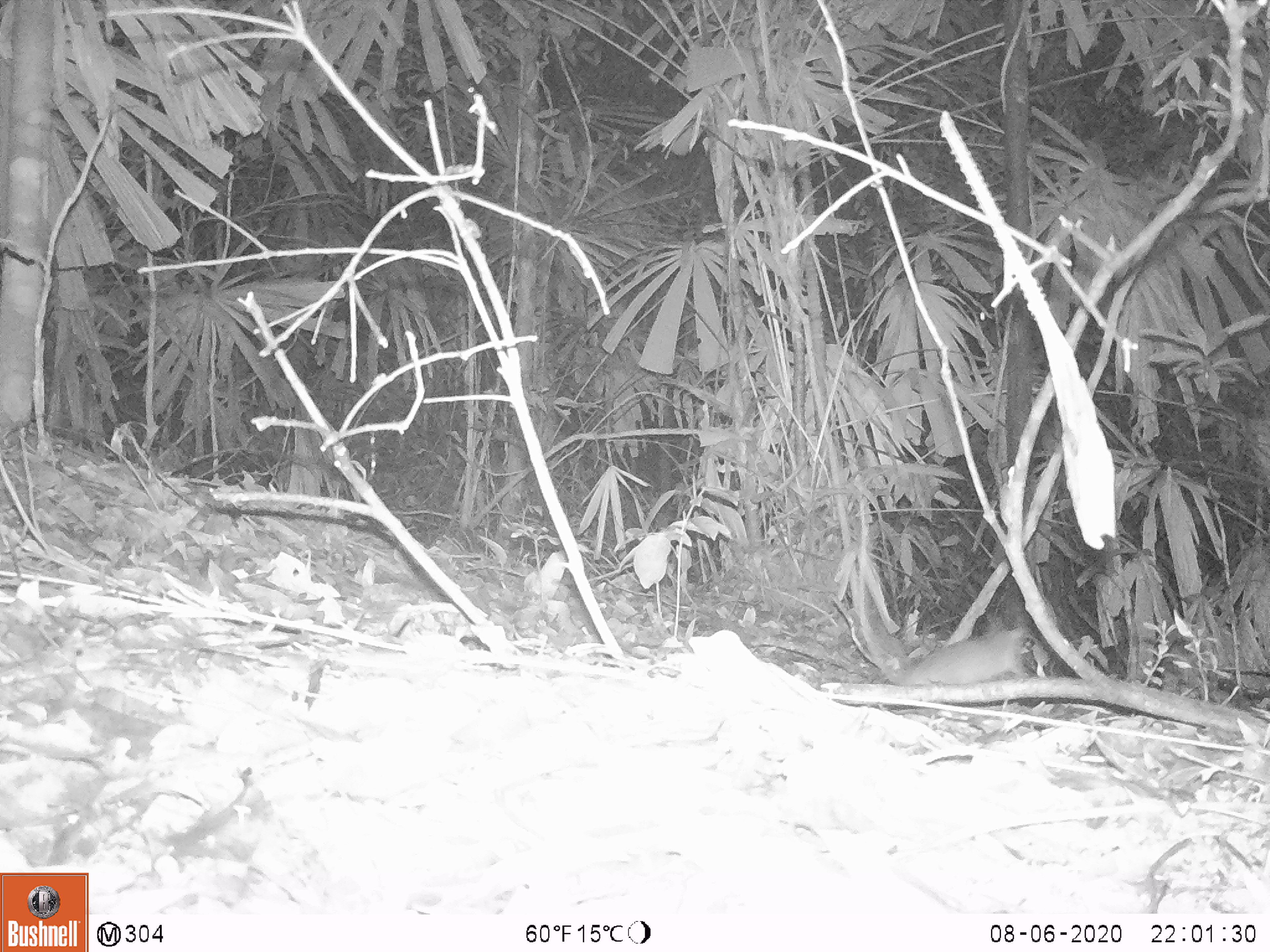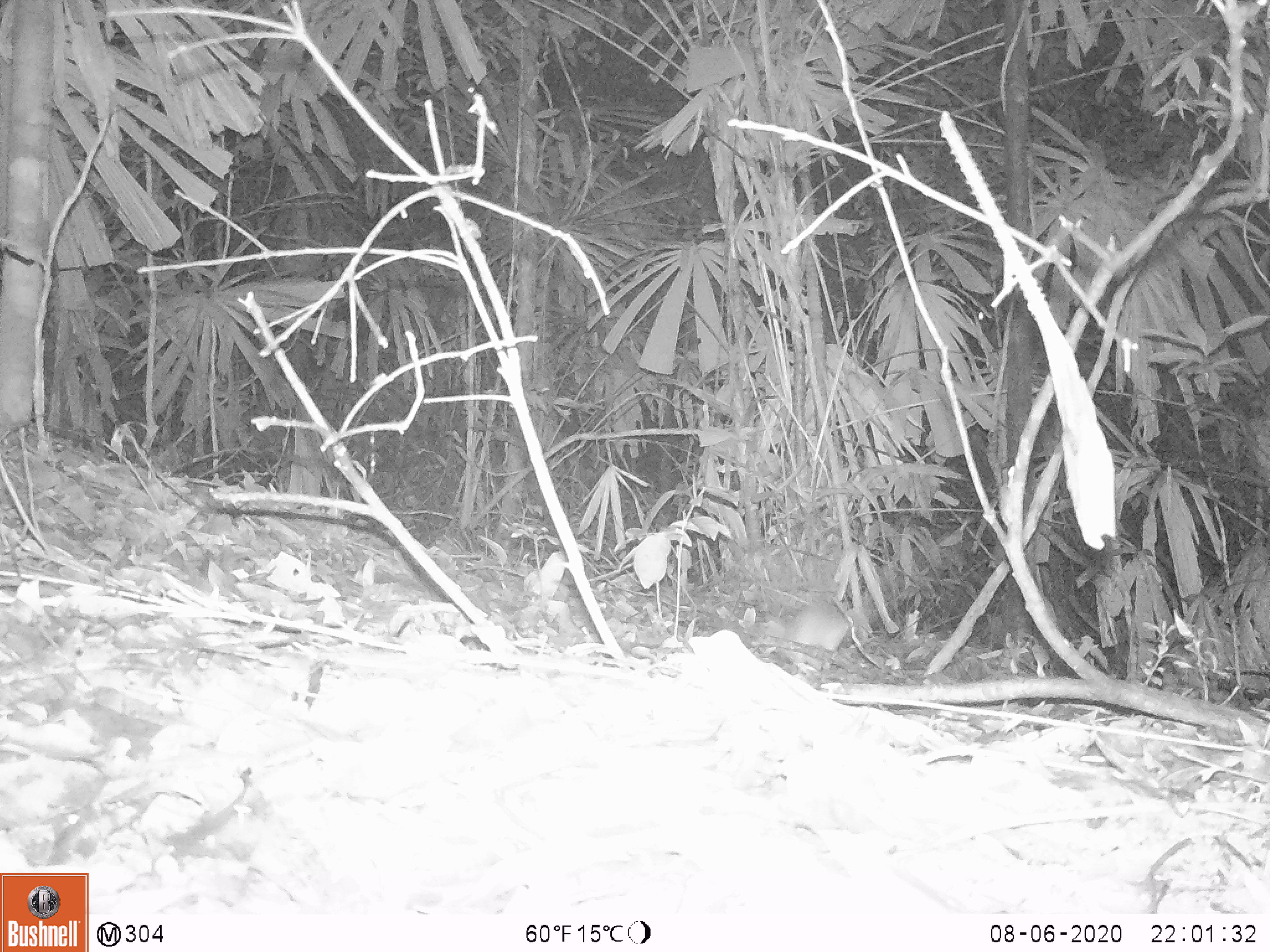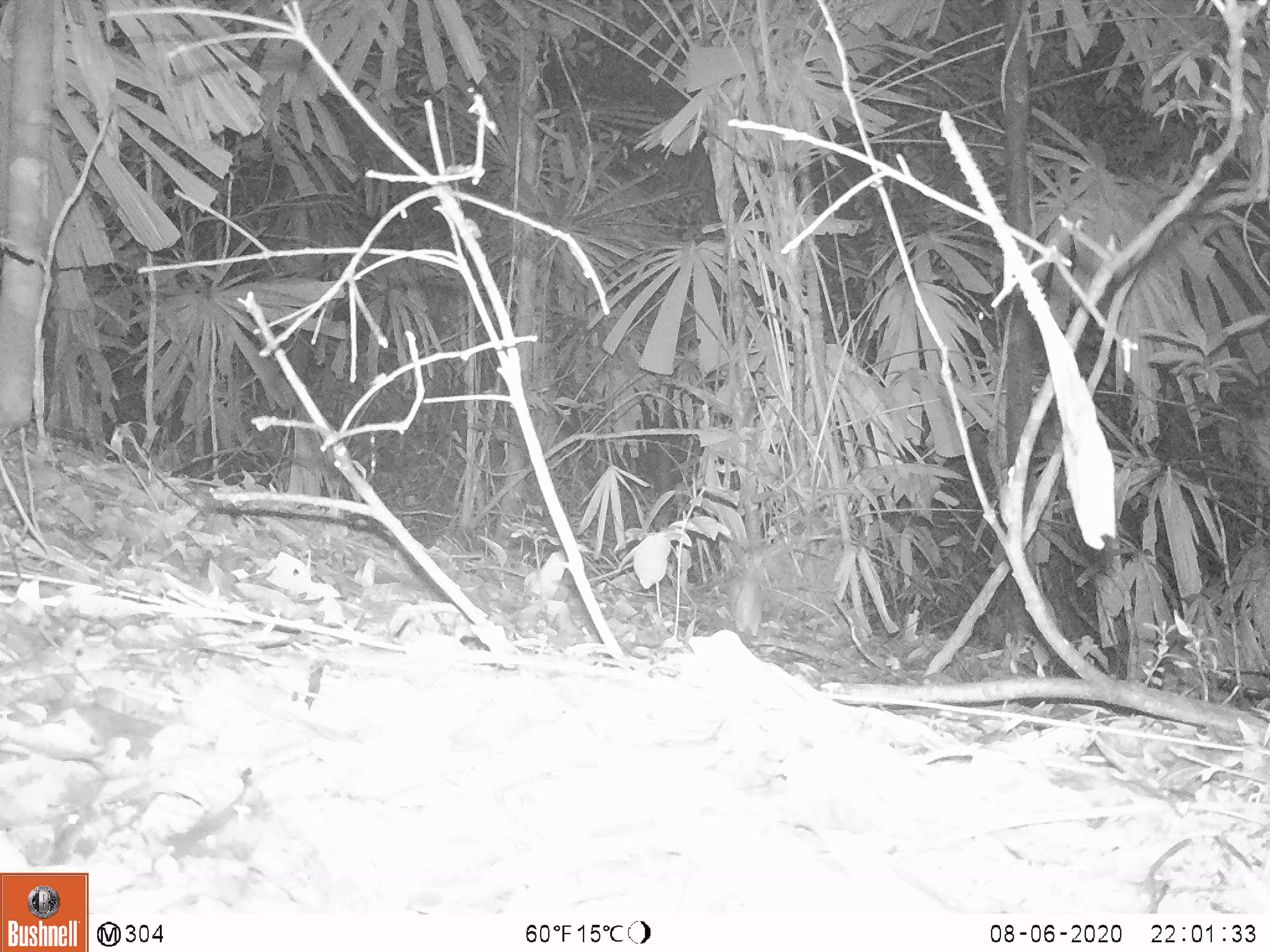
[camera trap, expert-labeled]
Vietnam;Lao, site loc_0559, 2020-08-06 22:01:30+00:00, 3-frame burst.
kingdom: Animalia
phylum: Chordata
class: Mammalia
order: Rodentia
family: Muridae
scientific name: Muridae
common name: old-world mice and rats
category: unidentified murid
Unidentified murid (old-world mice and rats) (Muridae). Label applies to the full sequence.